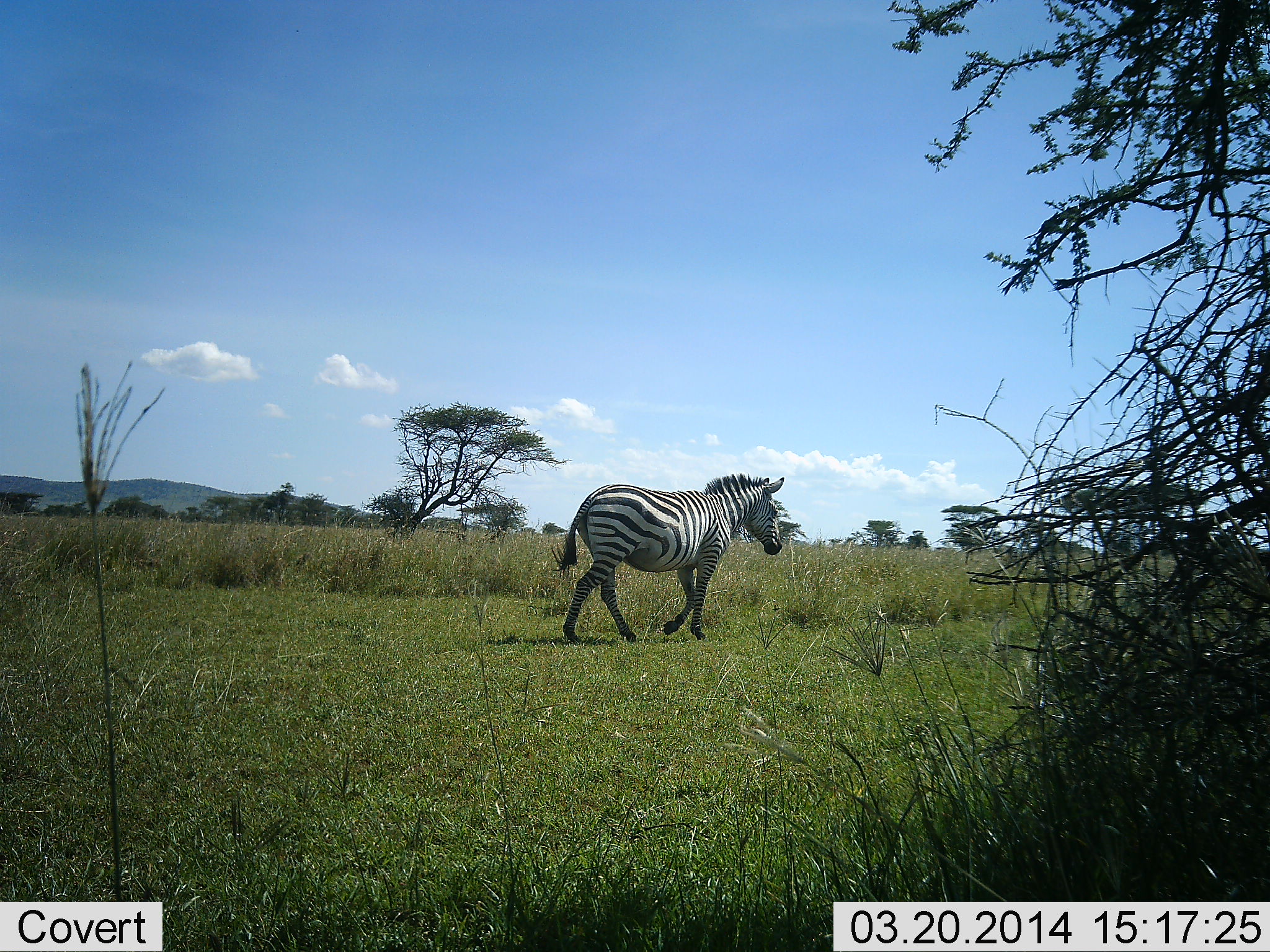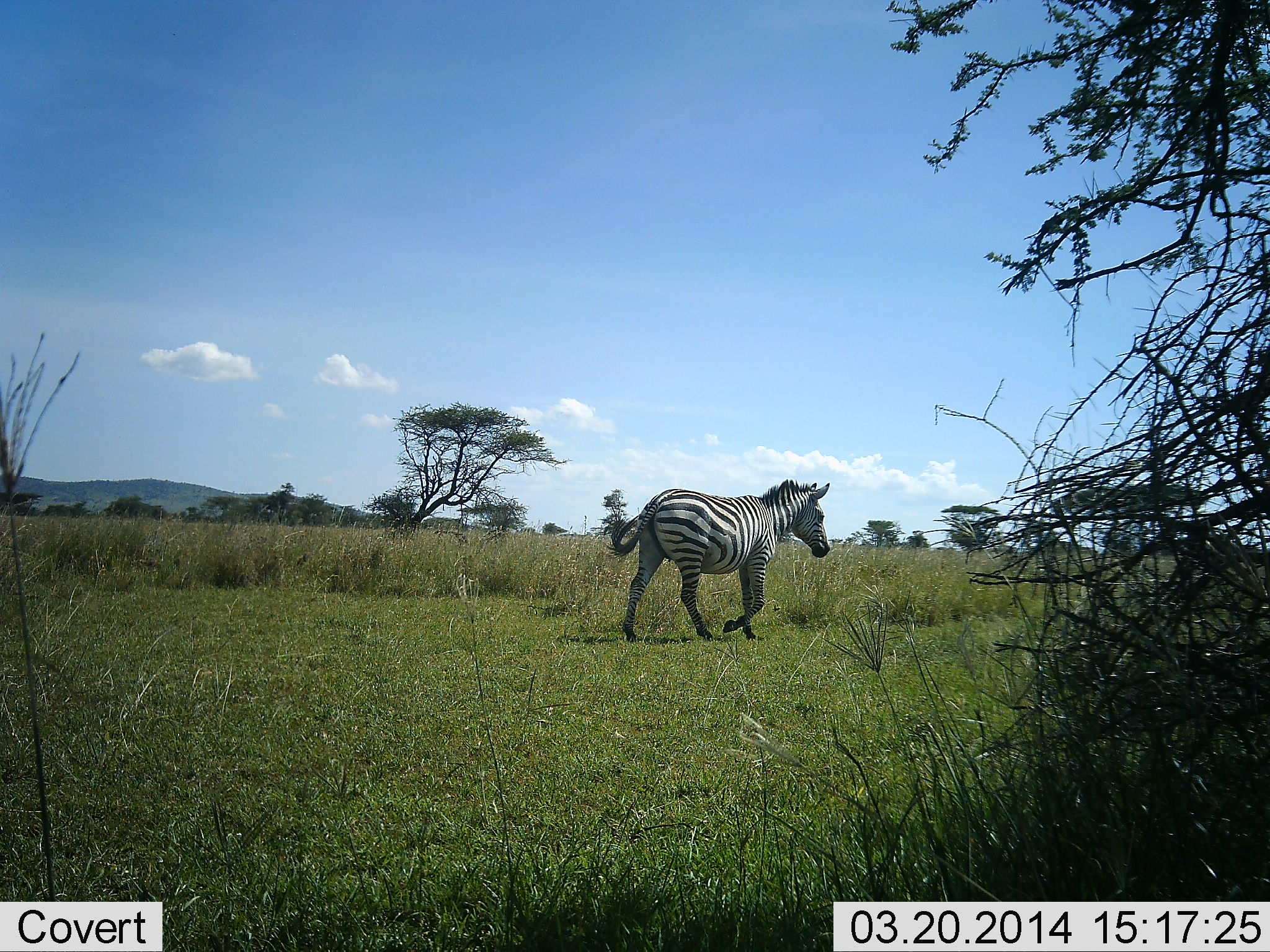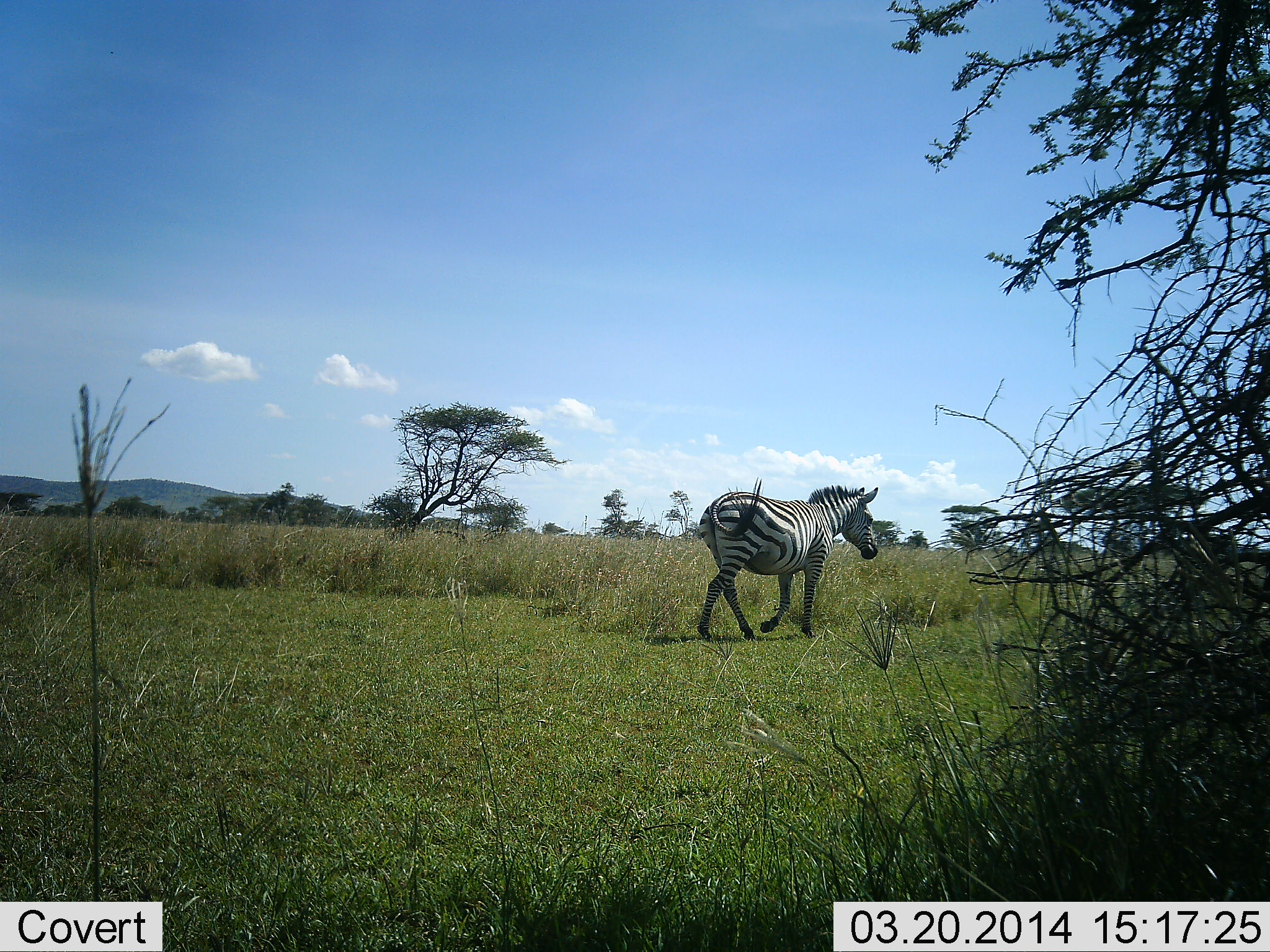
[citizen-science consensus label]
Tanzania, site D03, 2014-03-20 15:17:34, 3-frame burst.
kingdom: Animalia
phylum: Chordata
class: Mammalia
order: Perissodactyla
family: Equidae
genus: Equus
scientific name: Equus quagga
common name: plains zebra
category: zebra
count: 1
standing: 0%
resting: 0%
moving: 100%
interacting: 0%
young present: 0%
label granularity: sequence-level